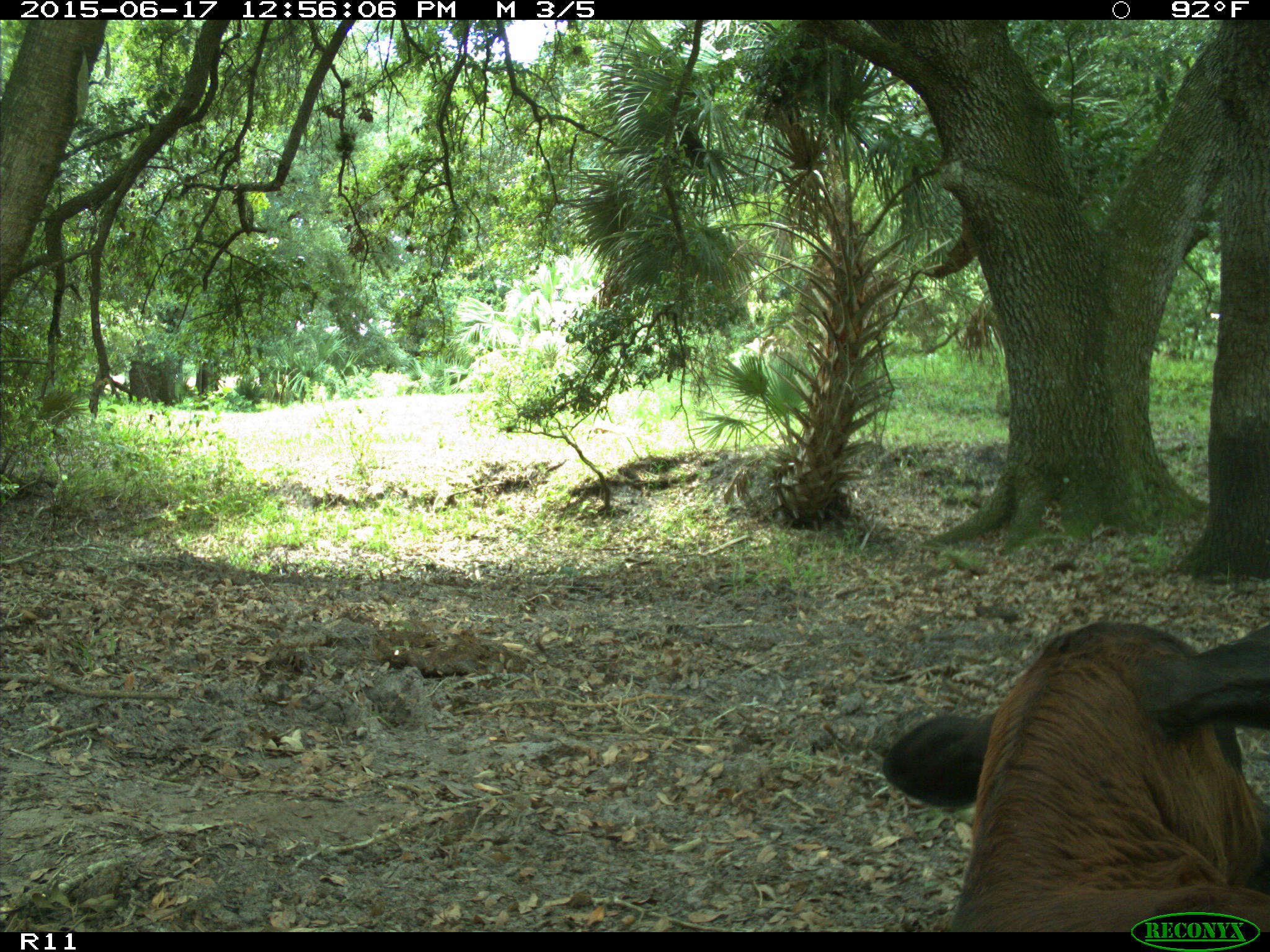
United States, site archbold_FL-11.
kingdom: Animalia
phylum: Chordata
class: Mammalia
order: Artiodactyla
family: Bovidae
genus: Bos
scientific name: Bos taurus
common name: domestic cow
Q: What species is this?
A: Bos taurus (domestic cow).